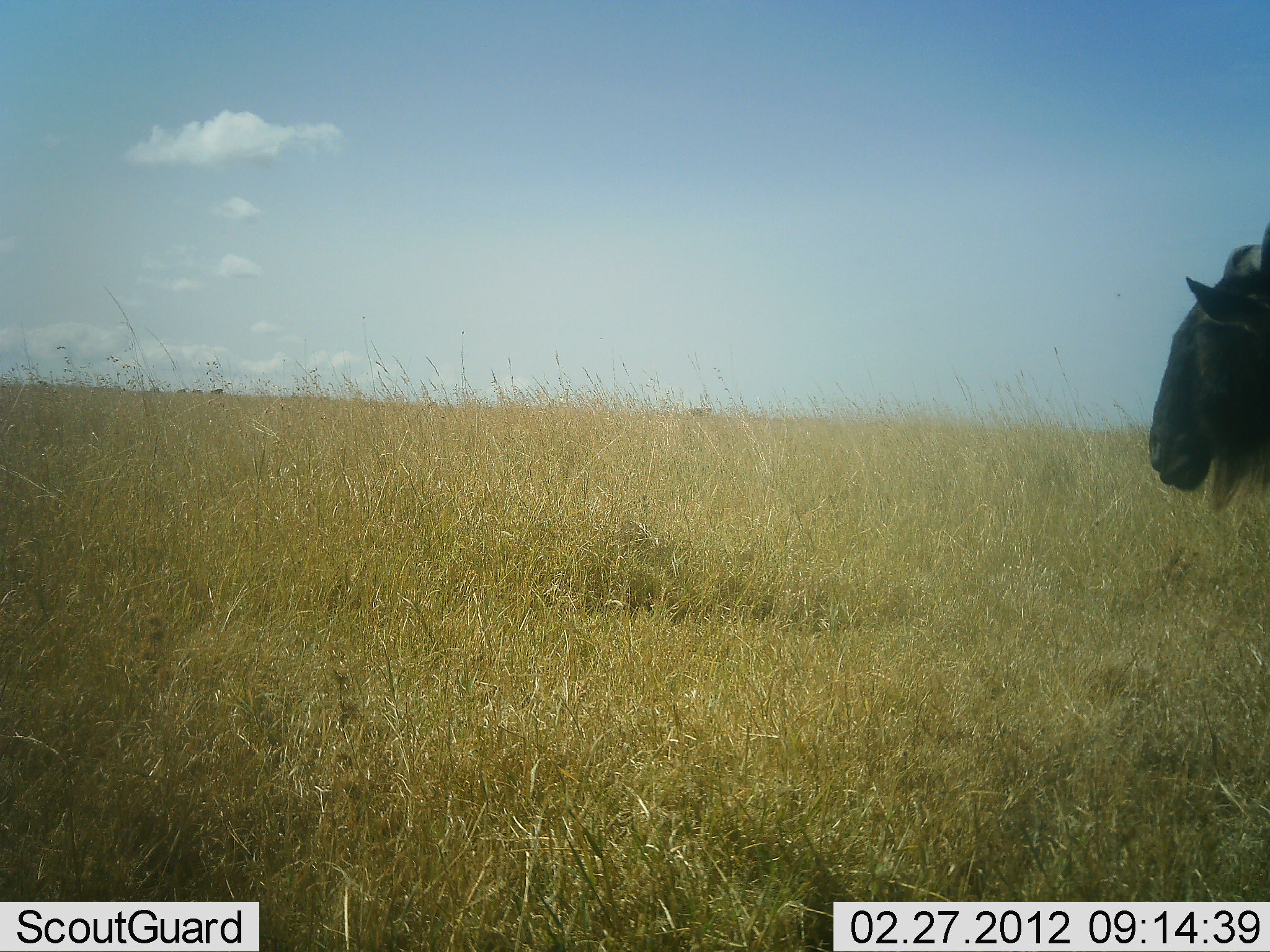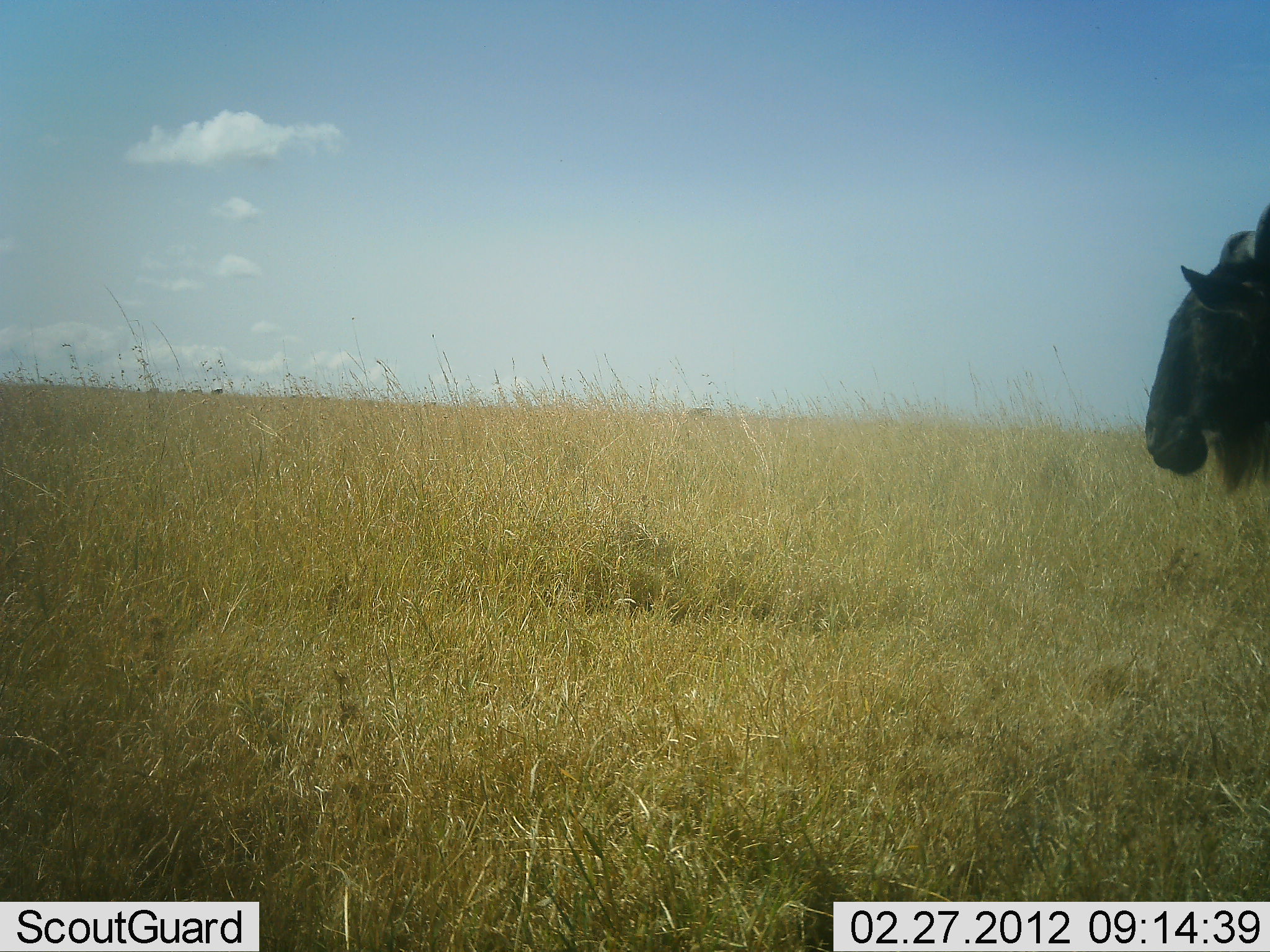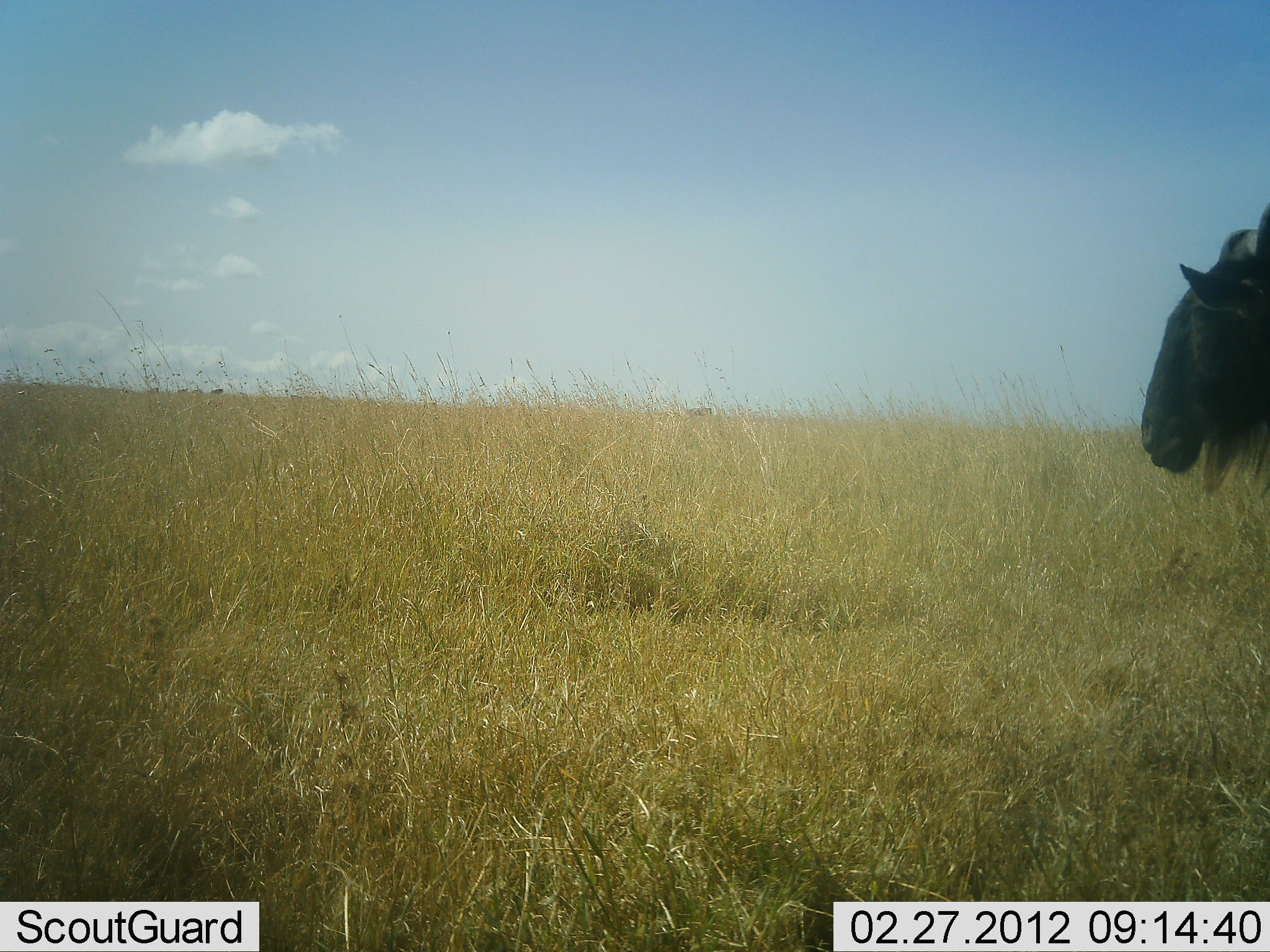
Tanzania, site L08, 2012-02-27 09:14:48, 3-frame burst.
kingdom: Animalia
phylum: Chordata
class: Mammalia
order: Artiodactyla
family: Bovidae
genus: Connochaetes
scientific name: Connochaetes taurinus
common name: blue wildebeest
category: wildebeest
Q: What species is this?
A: Wildebeest (blue wildebeest) (Connochaetes taurinus).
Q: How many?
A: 1.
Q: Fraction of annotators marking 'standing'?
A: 84%.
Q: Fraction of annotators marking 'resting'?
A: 0%.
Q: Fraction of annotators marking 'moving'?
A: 5%.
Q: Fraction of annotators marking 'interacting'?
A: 0%.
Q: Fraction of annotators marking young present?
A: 0%.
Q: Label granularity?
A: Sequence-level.